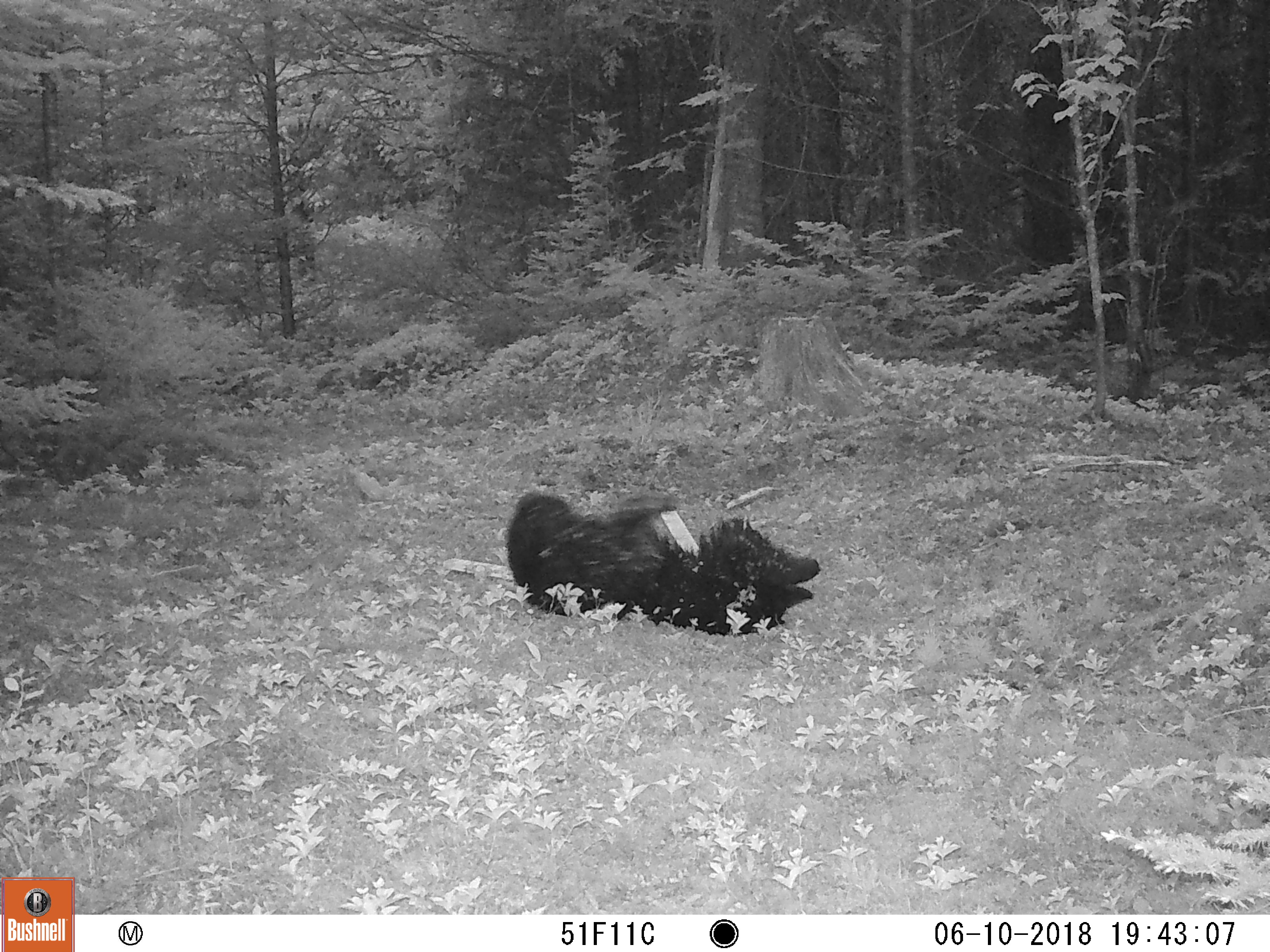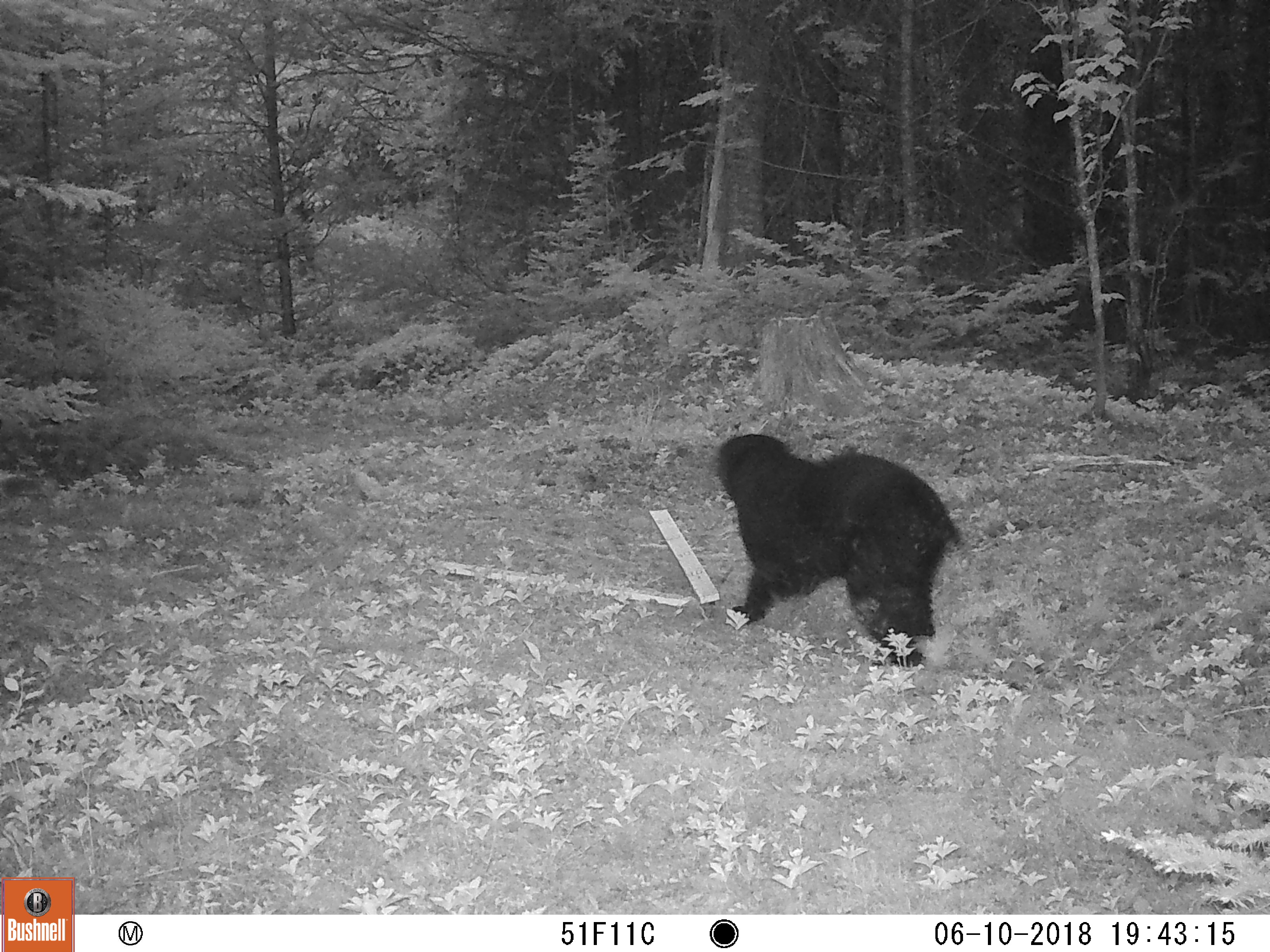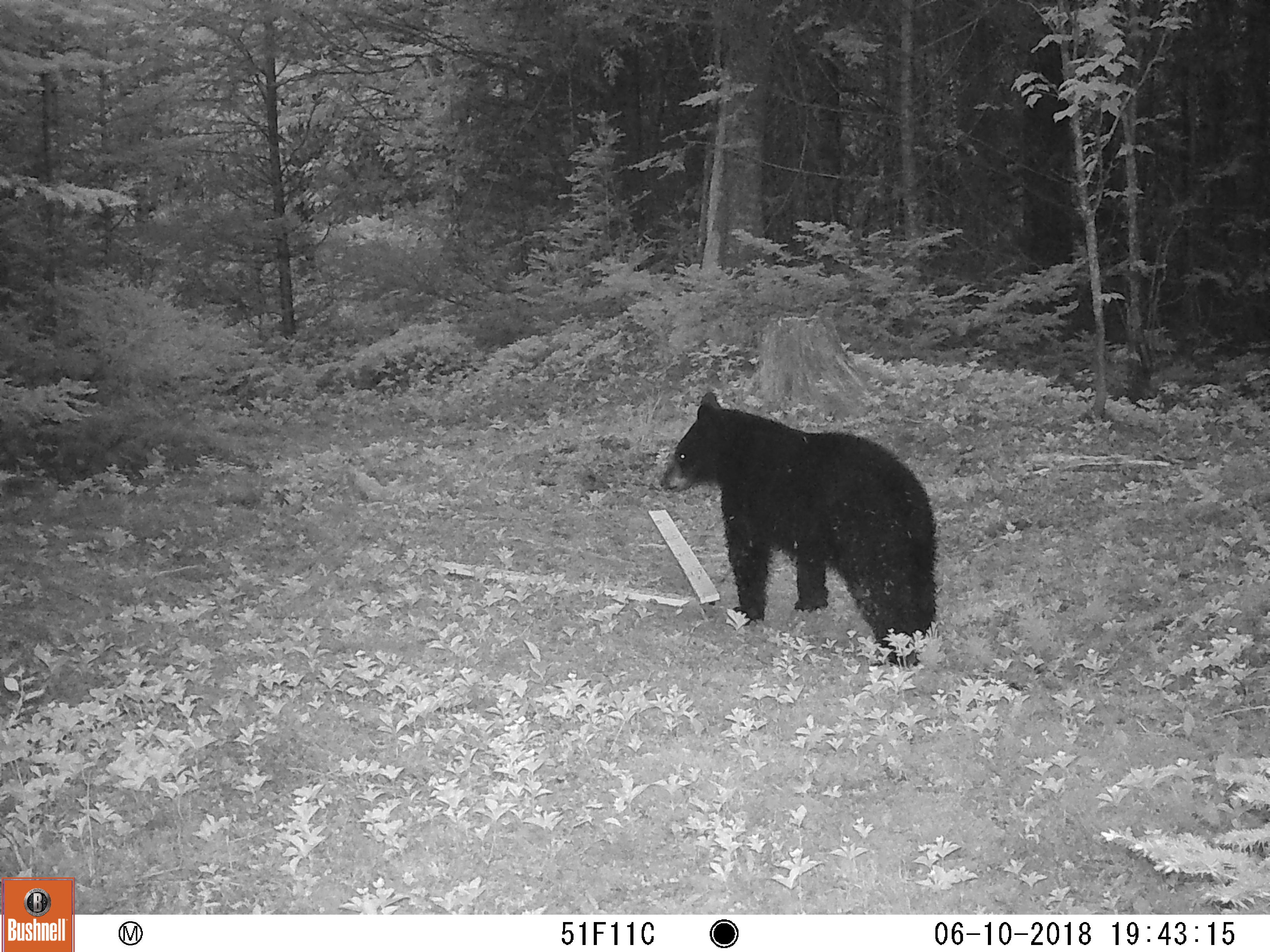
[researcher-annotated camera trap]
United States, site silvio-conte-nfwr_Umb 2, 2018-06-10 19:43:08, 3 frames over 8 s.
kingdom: Animalia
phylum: Chordata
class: Mammalia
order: Carnivora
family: Ursidae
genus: Ursus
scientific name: Ursus americanus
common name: black bear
Black bear (Ursus americanus).